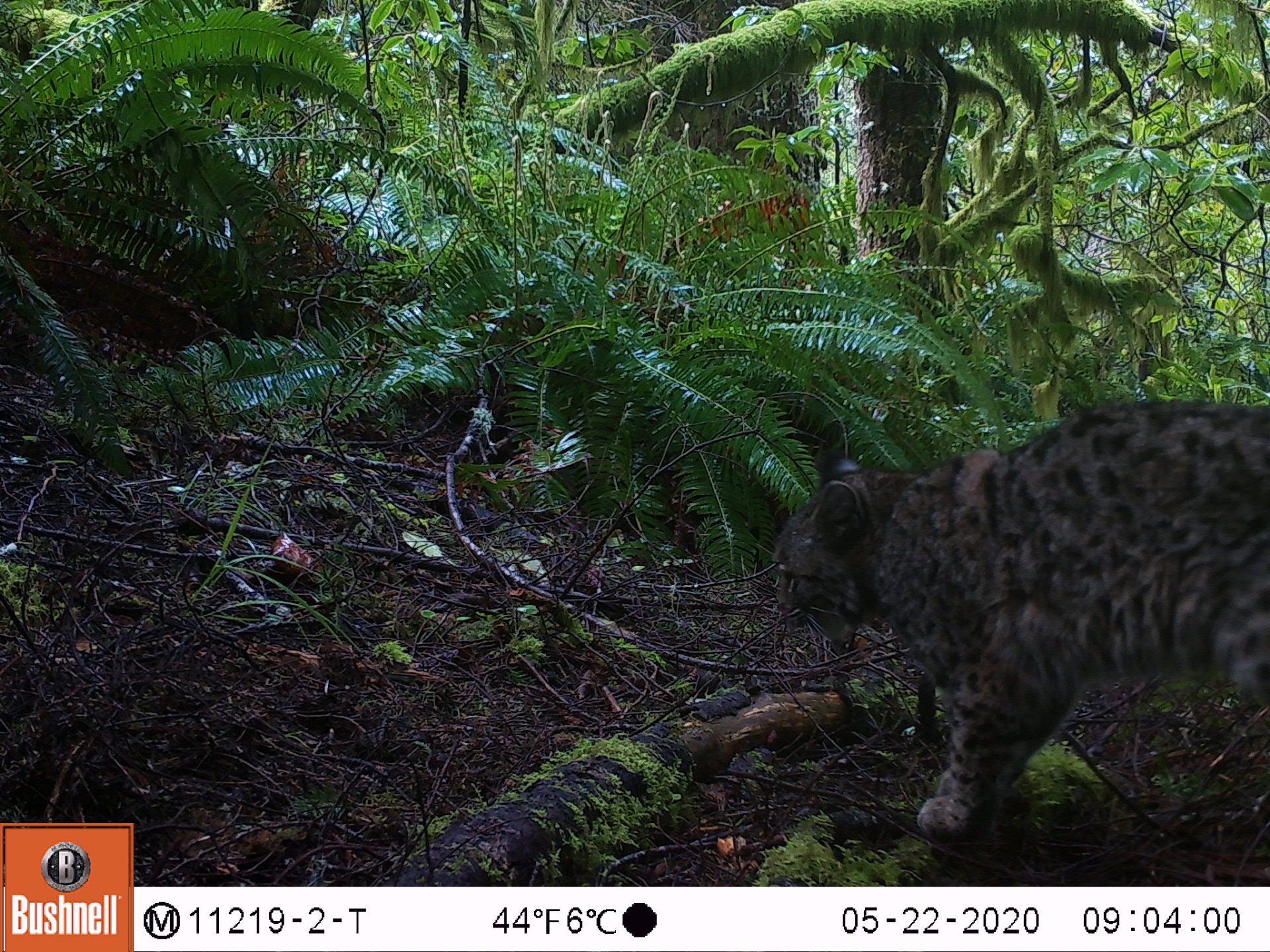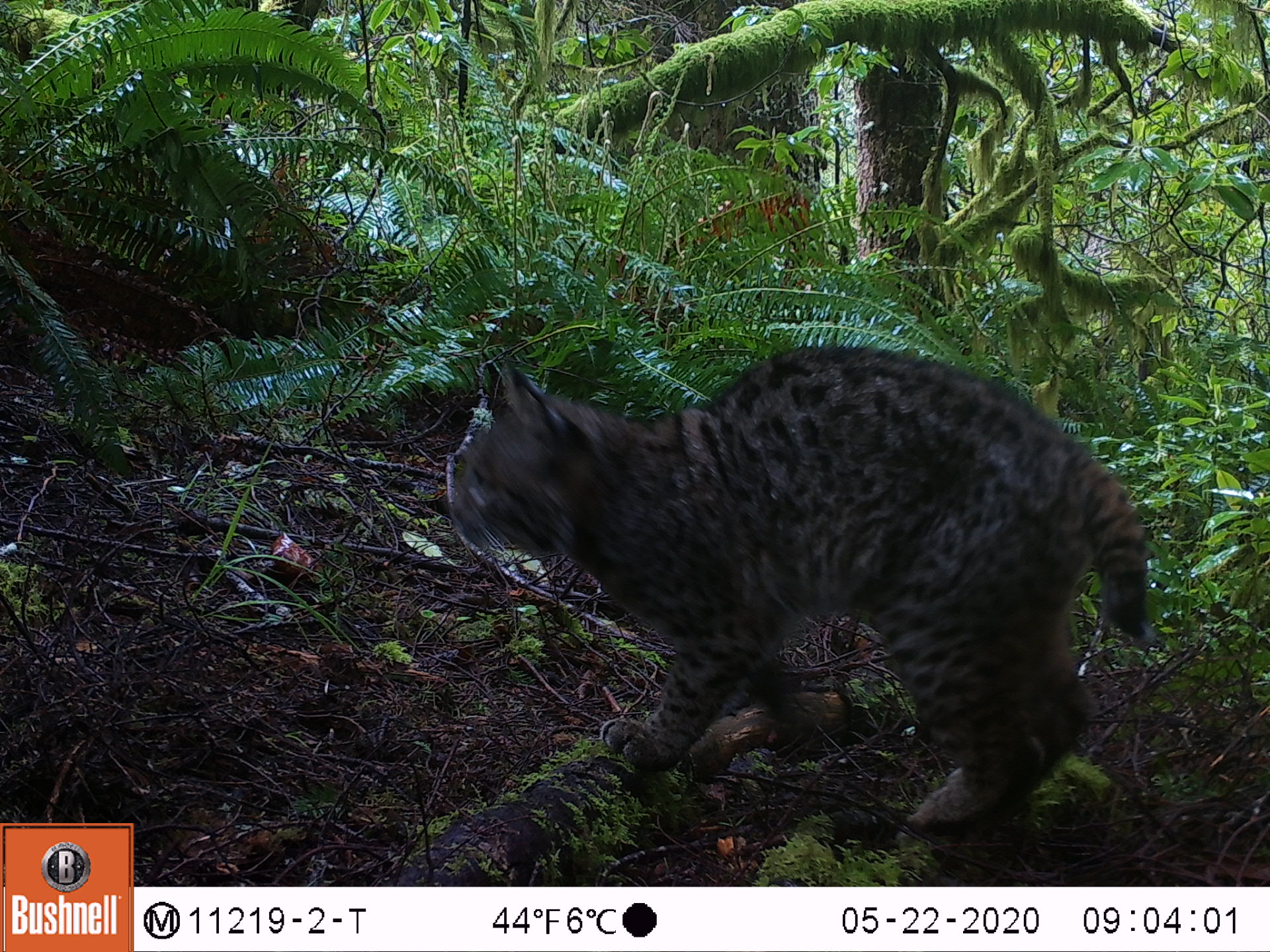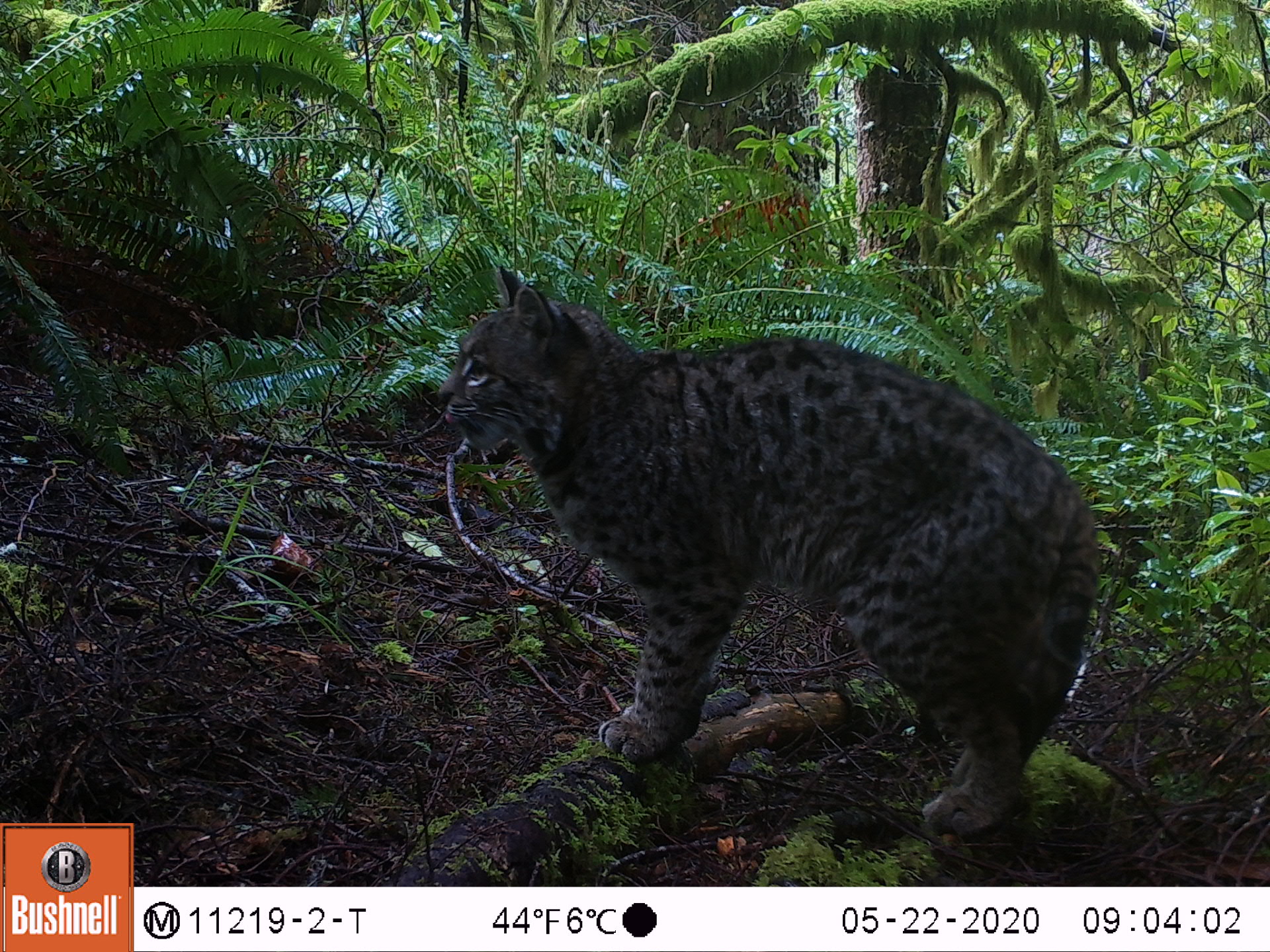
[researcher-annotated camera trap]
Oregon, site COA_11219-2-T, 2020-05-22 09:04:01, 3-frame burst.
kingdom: Animalia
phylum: Chordata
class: Mammalia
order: Carnivora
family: Felidae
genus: Lynx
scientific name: Lynx rufus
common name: bobcat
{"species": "bobcat (Lynx rufus)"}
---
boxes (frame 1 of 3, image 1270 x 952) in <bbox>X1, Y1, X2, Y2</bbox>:
bobcat: <bbox>737, 383, 1267, 856</bbox>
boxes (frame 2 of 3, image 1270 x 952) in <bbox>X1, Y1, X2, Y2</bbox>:
bobcat: <bbox>430, 326, 1176, 833</bbox>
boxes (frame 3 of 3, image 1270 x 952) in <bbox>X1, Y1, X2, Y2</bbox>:
bobcat: <bbox>423, 256, 1117, 844</bbox>